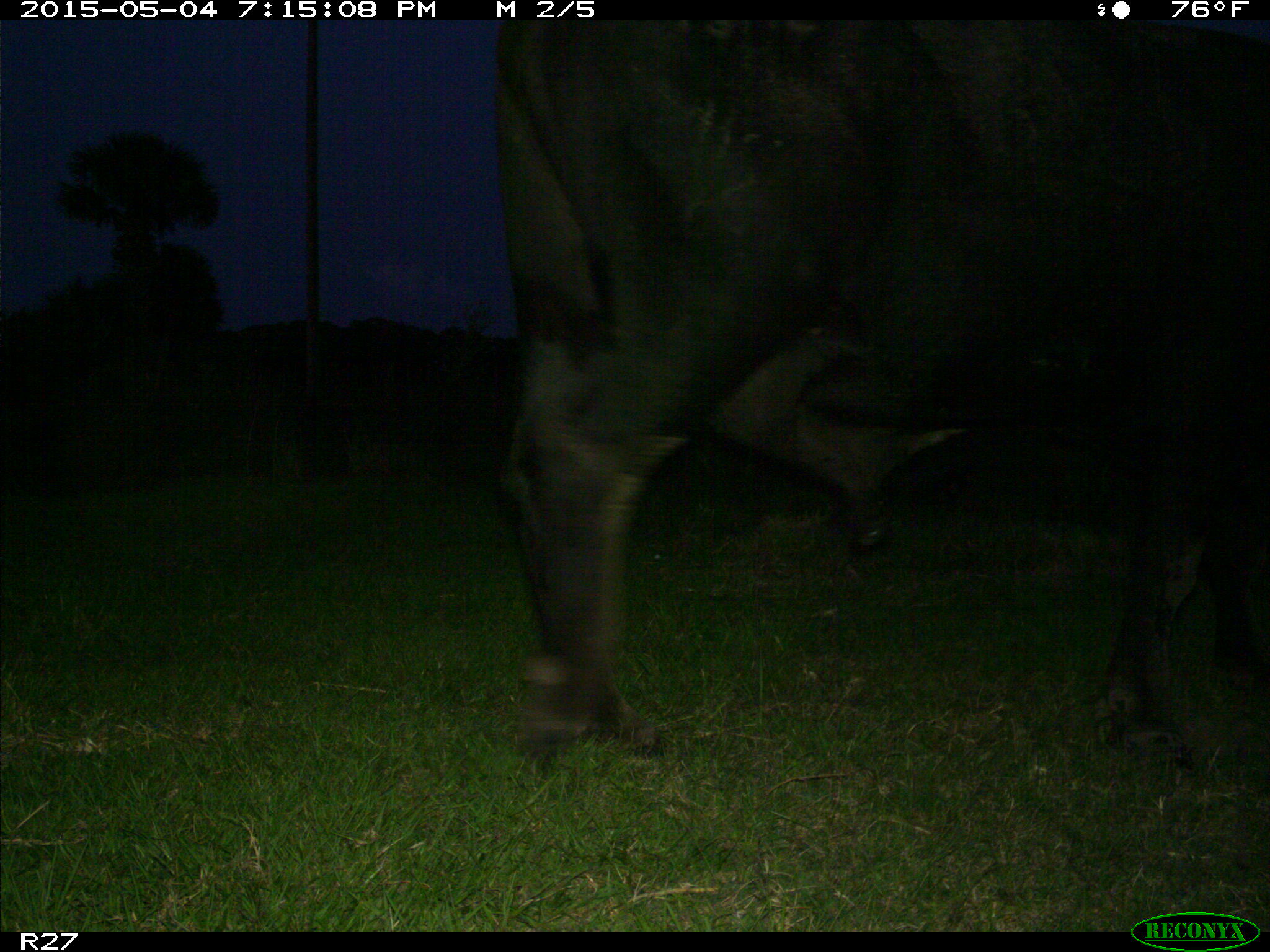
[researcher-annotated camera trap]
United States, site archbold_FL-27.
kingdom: Animalia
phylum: Chordata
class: Mammalia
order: Artiodactyla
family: Bovidae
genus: Bos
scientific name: Bos taurus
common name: domestic cow